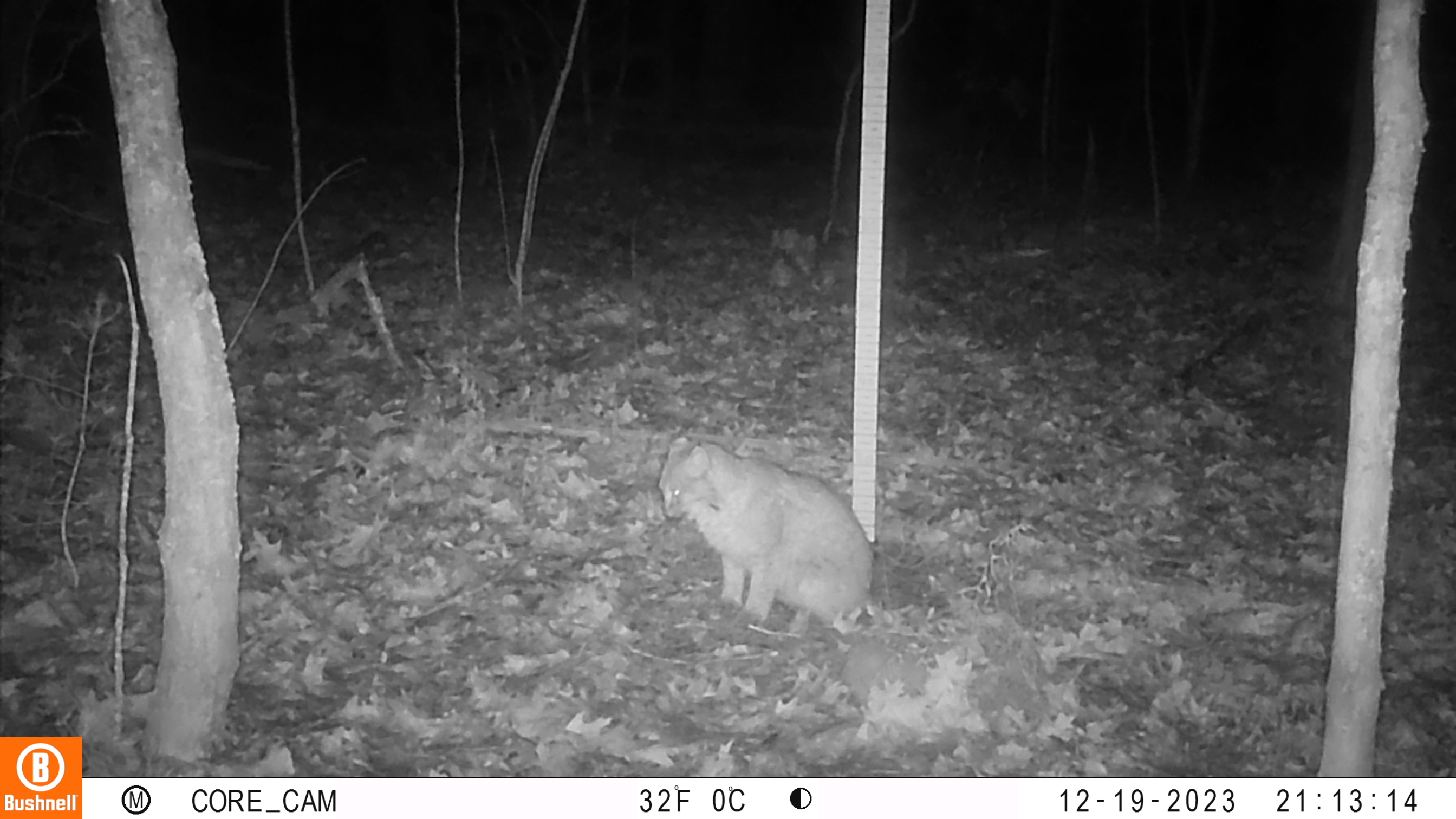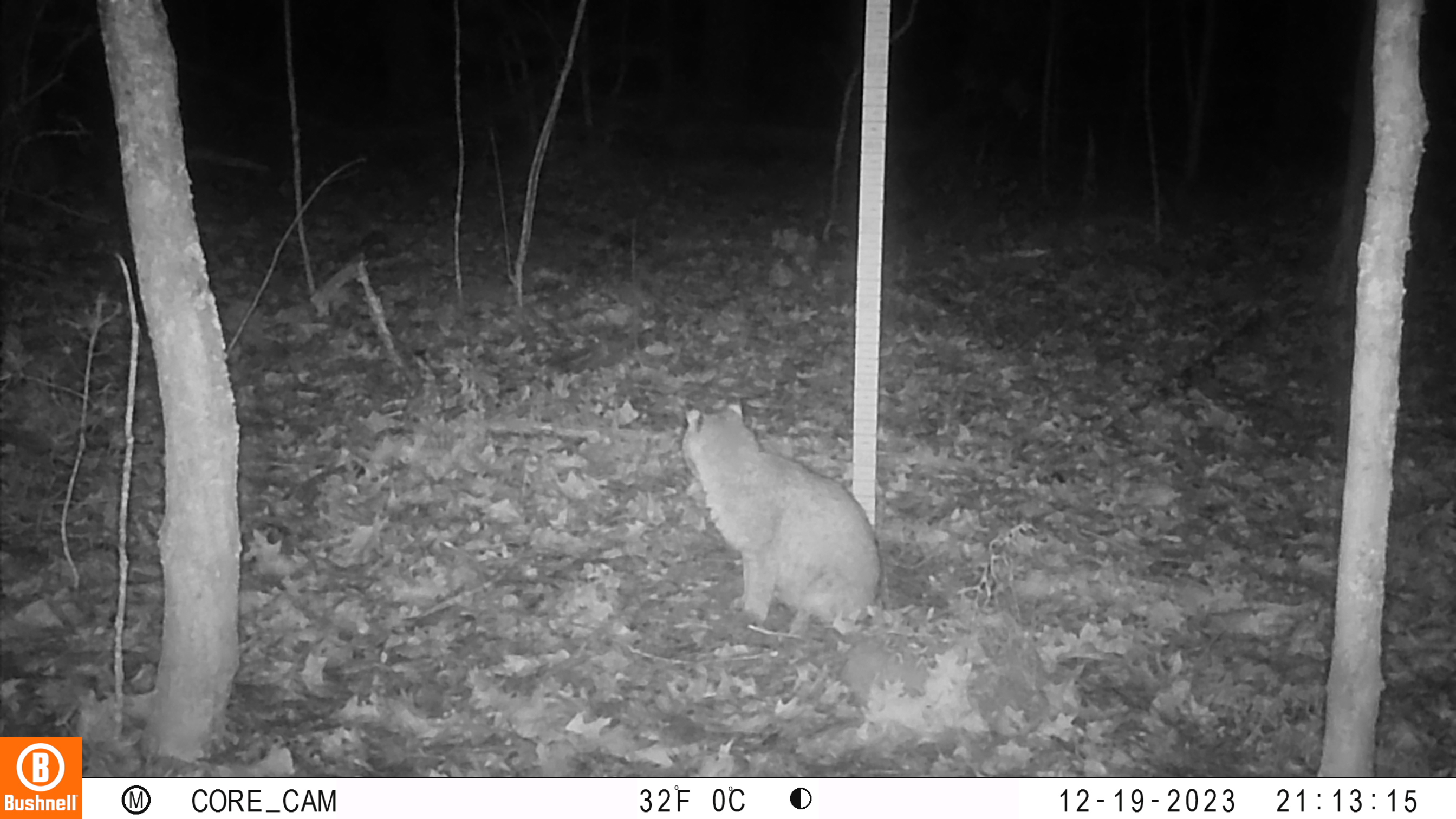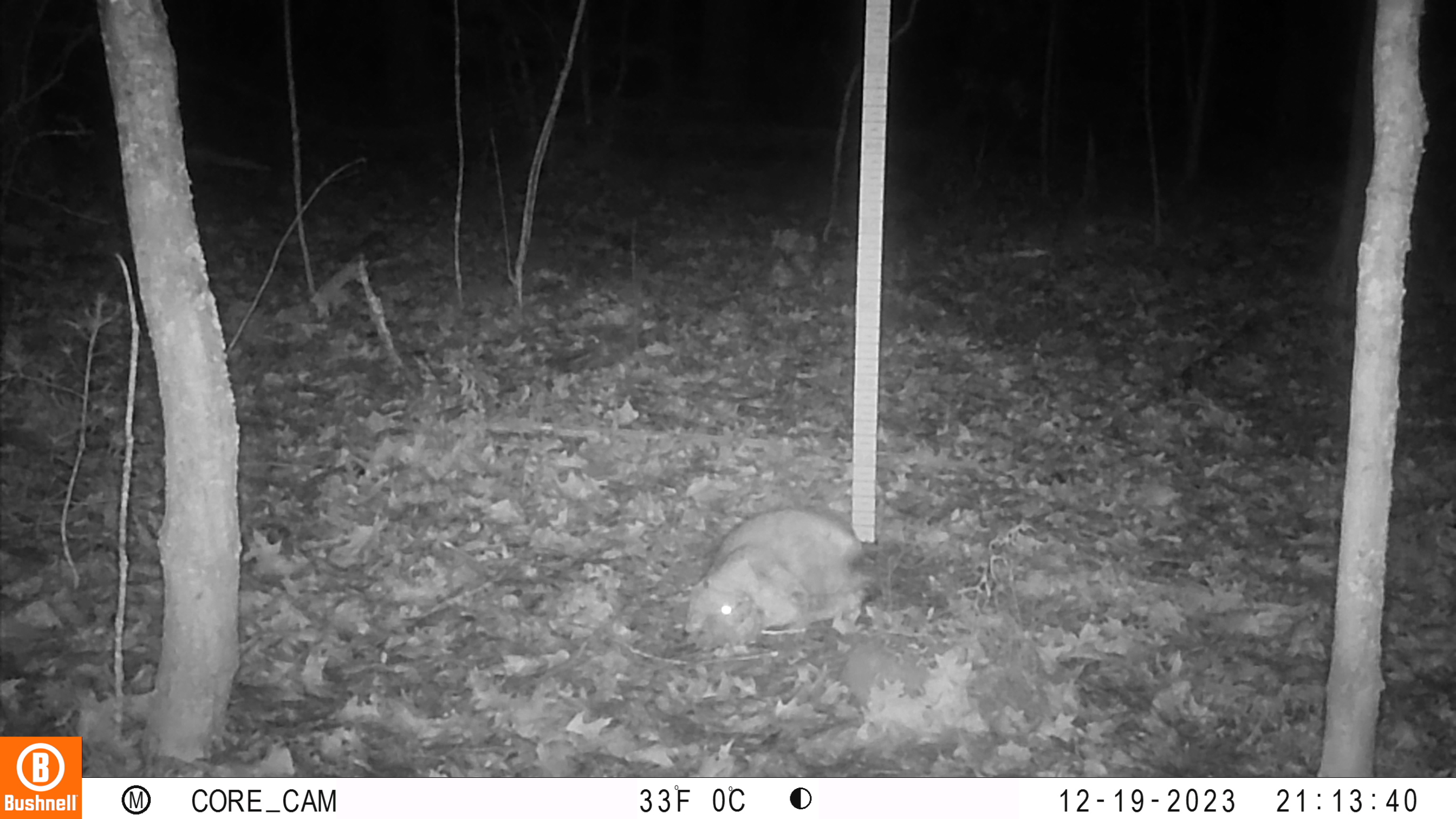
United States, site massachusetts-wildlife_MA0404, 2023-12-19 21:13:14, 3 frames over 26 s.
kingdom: Animalia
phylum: Chordata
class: Mammalia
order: Carnivora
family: Felidae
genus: Lynx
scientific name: Lynx rufus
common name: bobcat